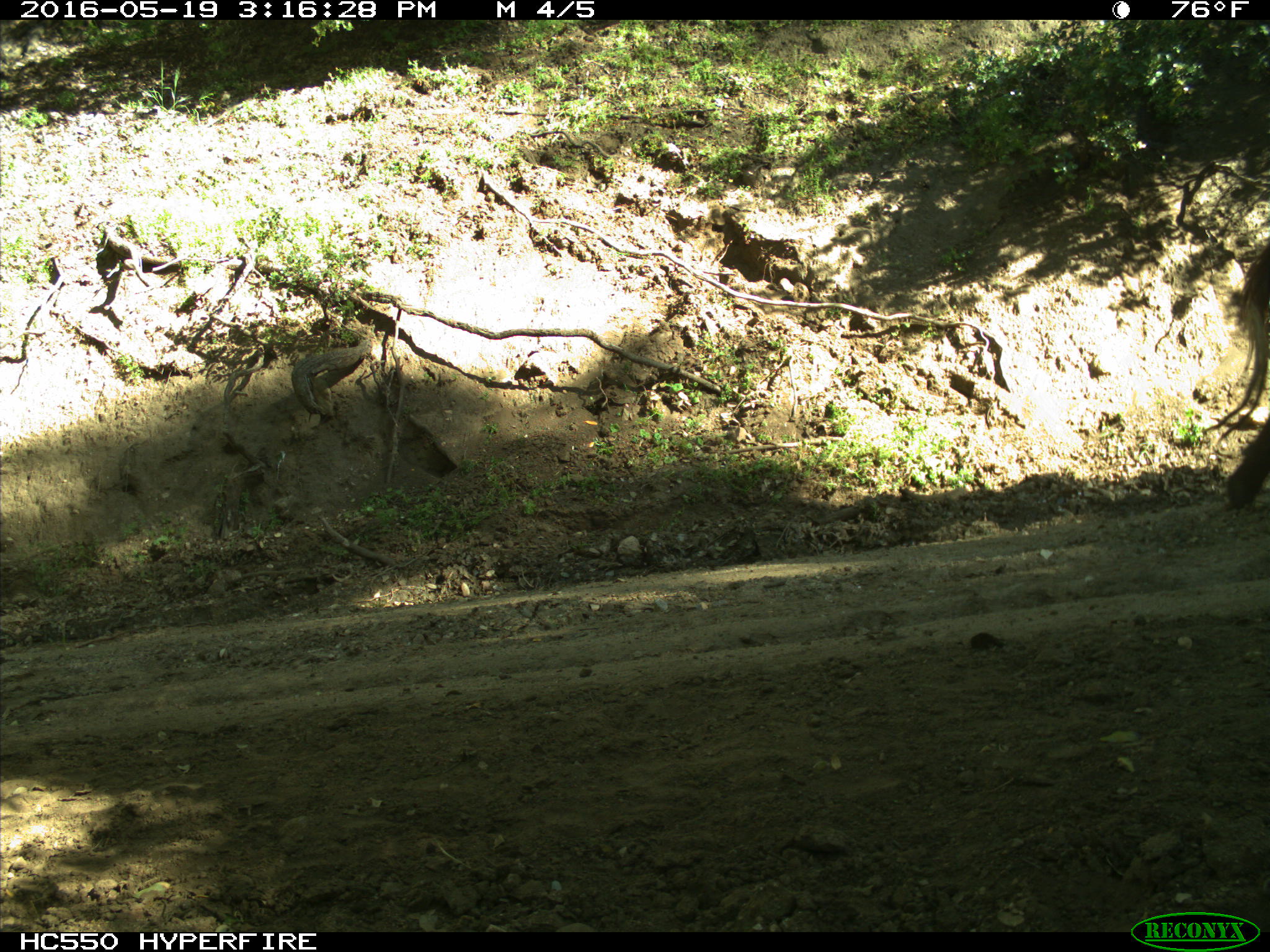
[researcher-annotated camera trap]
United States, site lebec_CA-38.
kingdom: Animalia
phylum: Chordata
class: Mammalia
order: Artiodactyla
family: Bovidae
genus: Bos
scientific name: Bos taurus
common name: domestic cow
Bos taurus (domestic cow).